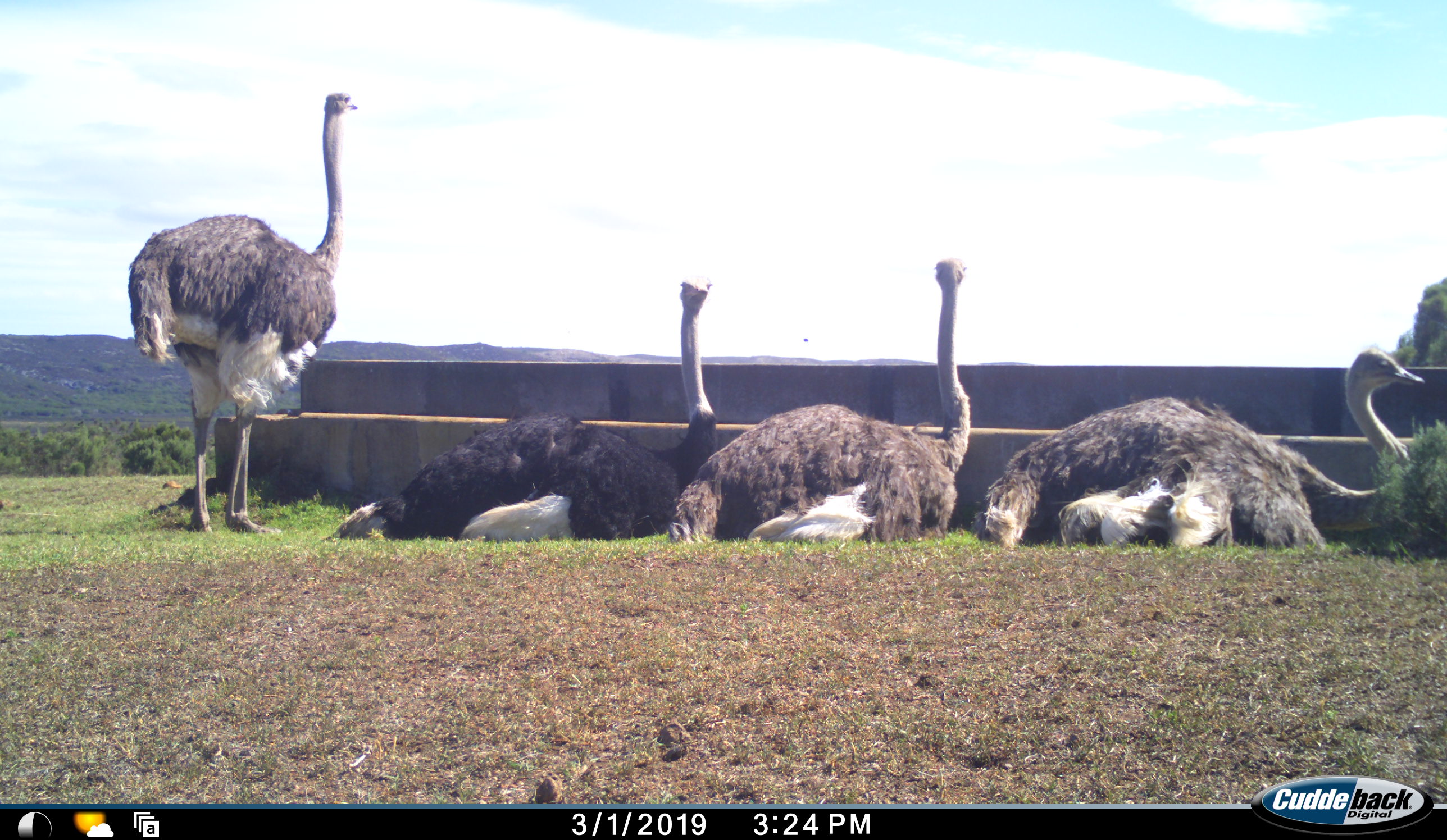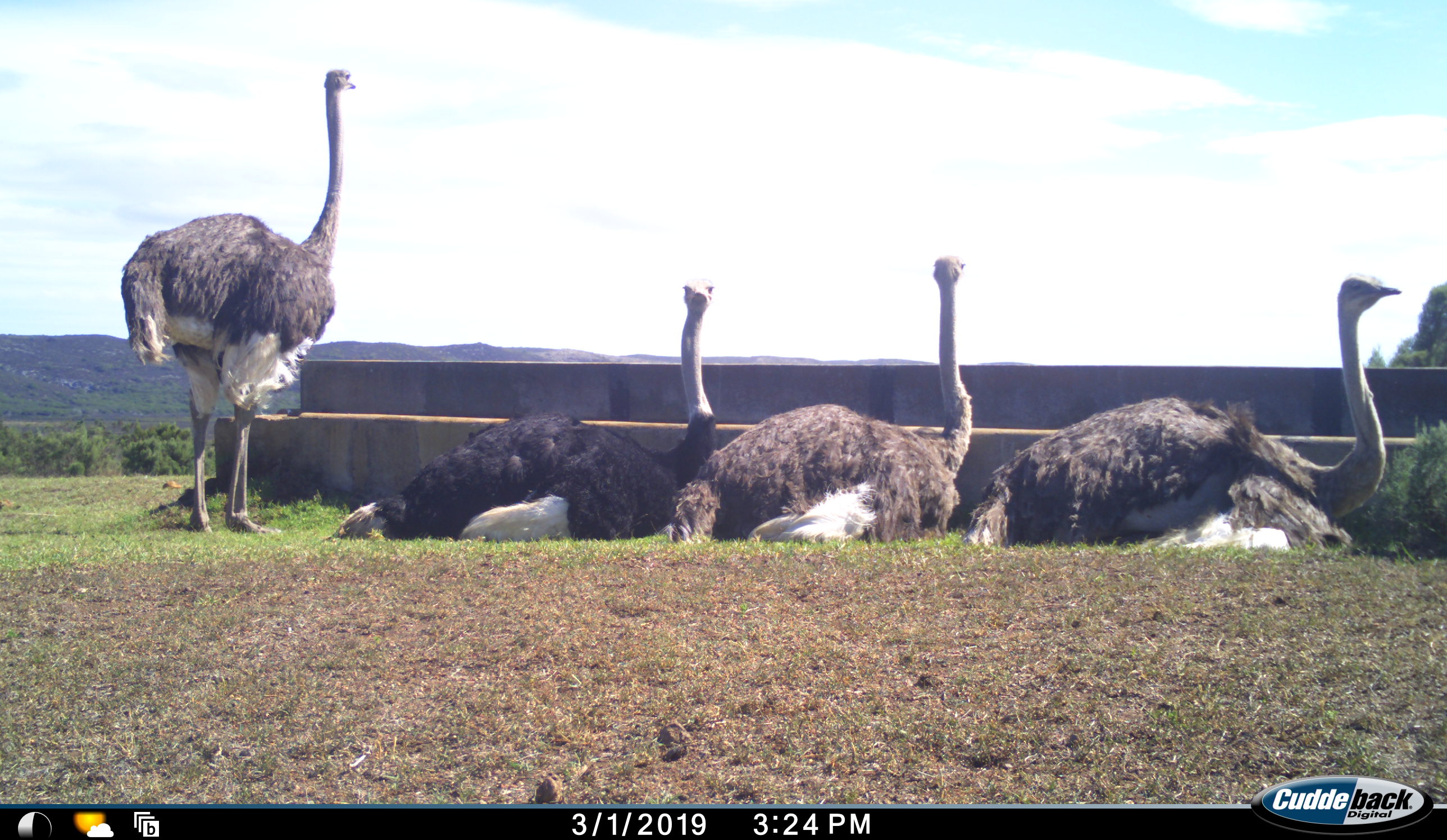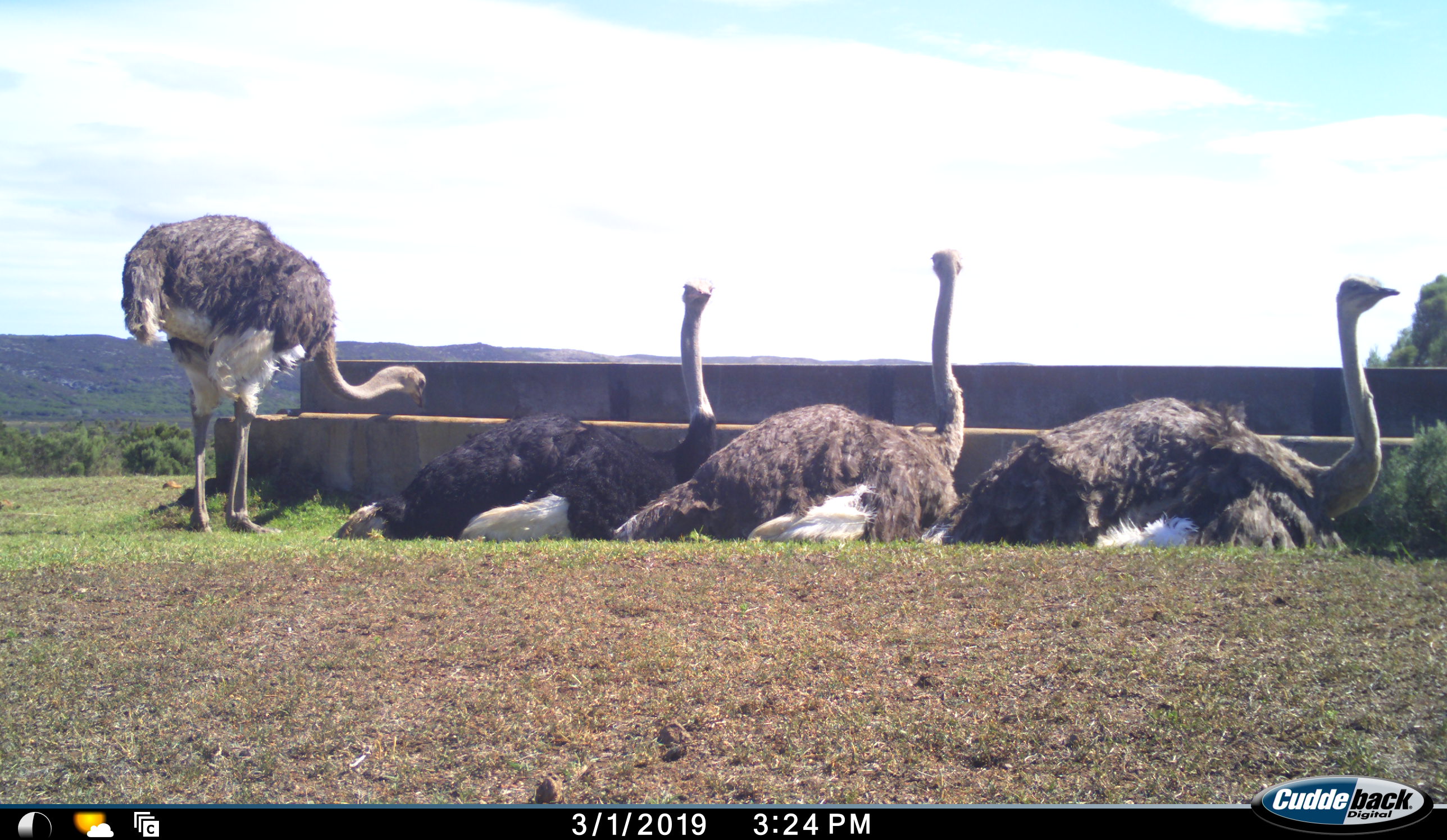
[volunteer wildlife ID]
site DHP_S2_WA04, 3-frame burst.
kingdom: Animalia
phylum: Chordata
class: Aves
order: Struthioniformes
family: Struthionidae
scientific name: Struthionidae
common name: ostrich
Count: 4.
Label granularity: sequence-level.